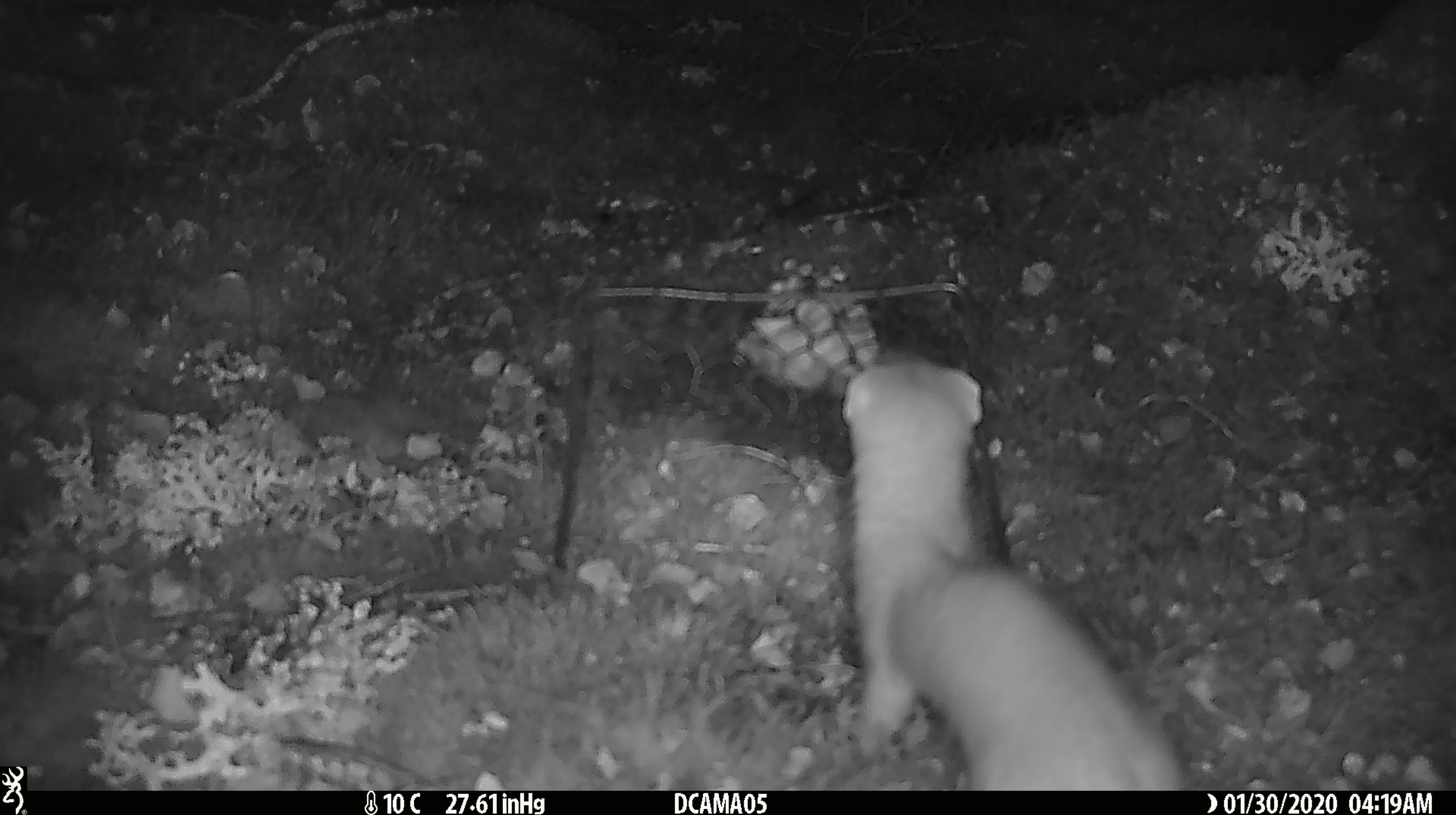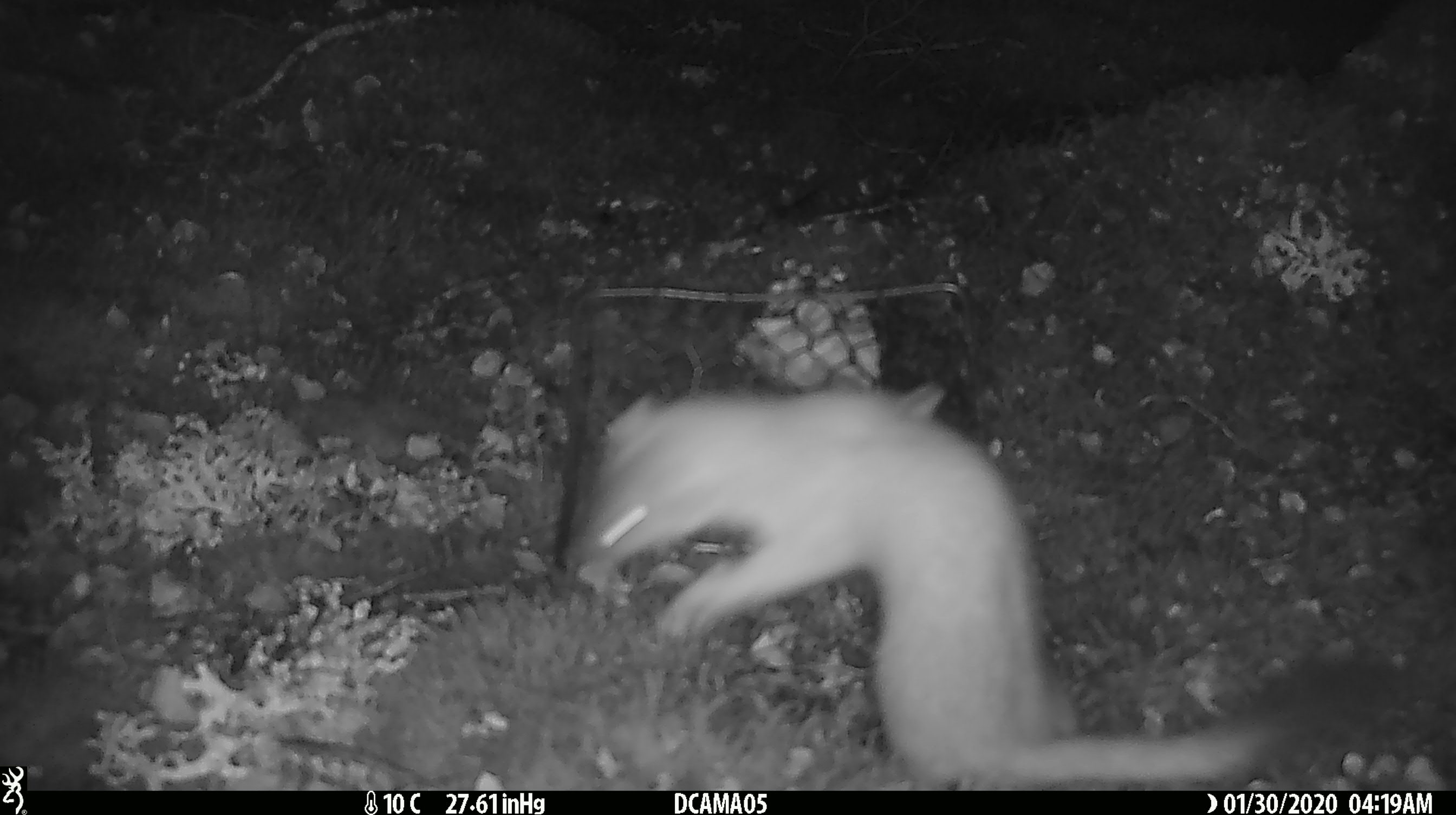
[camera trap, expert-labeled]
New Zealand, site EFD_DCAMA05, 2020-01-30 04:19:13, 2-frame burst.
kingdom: Animalia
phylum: Chordata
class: Mammalia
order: Carnivora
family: Mustelidae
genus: Mustela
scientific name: Mustela erminea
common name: stoat